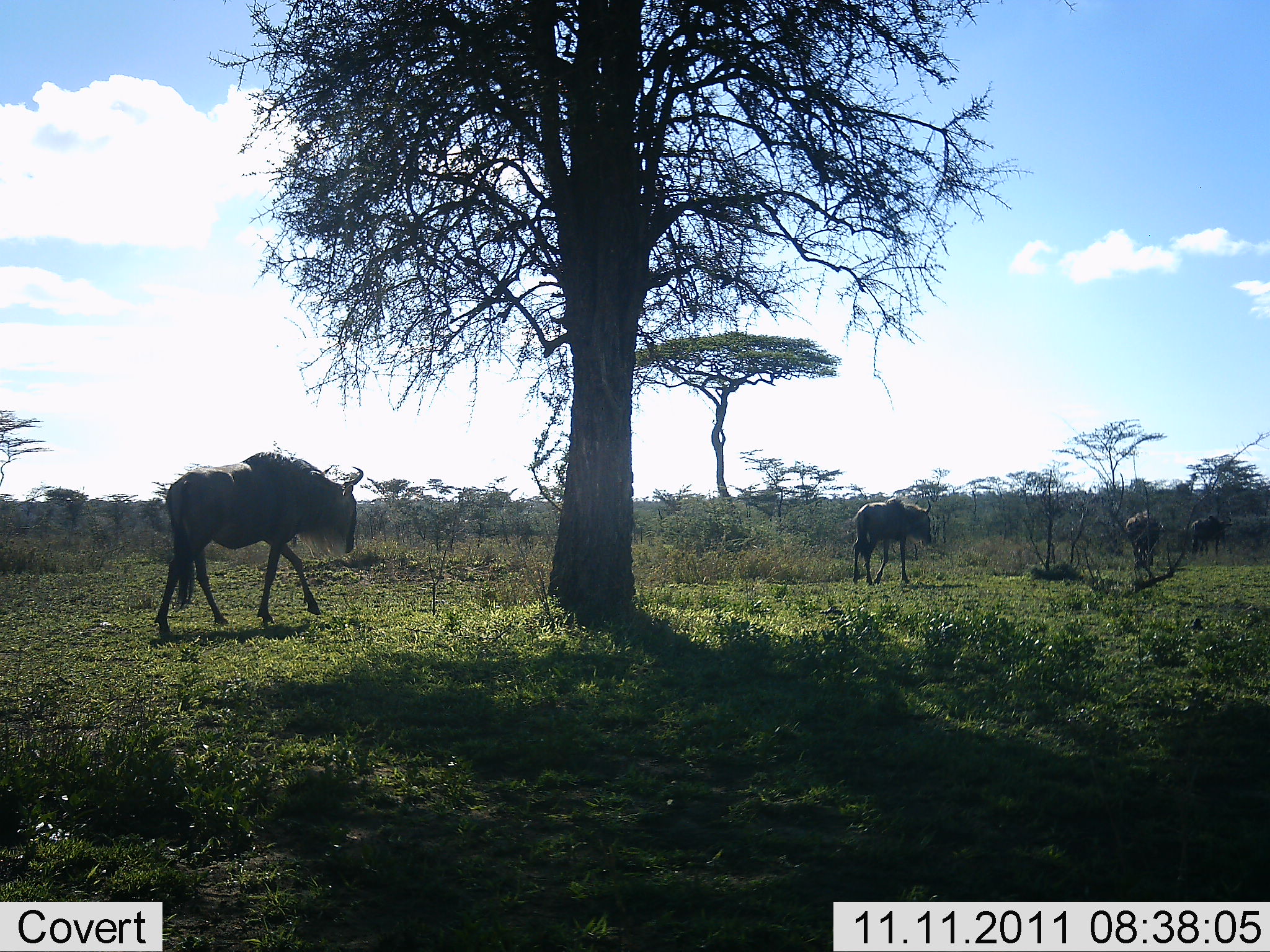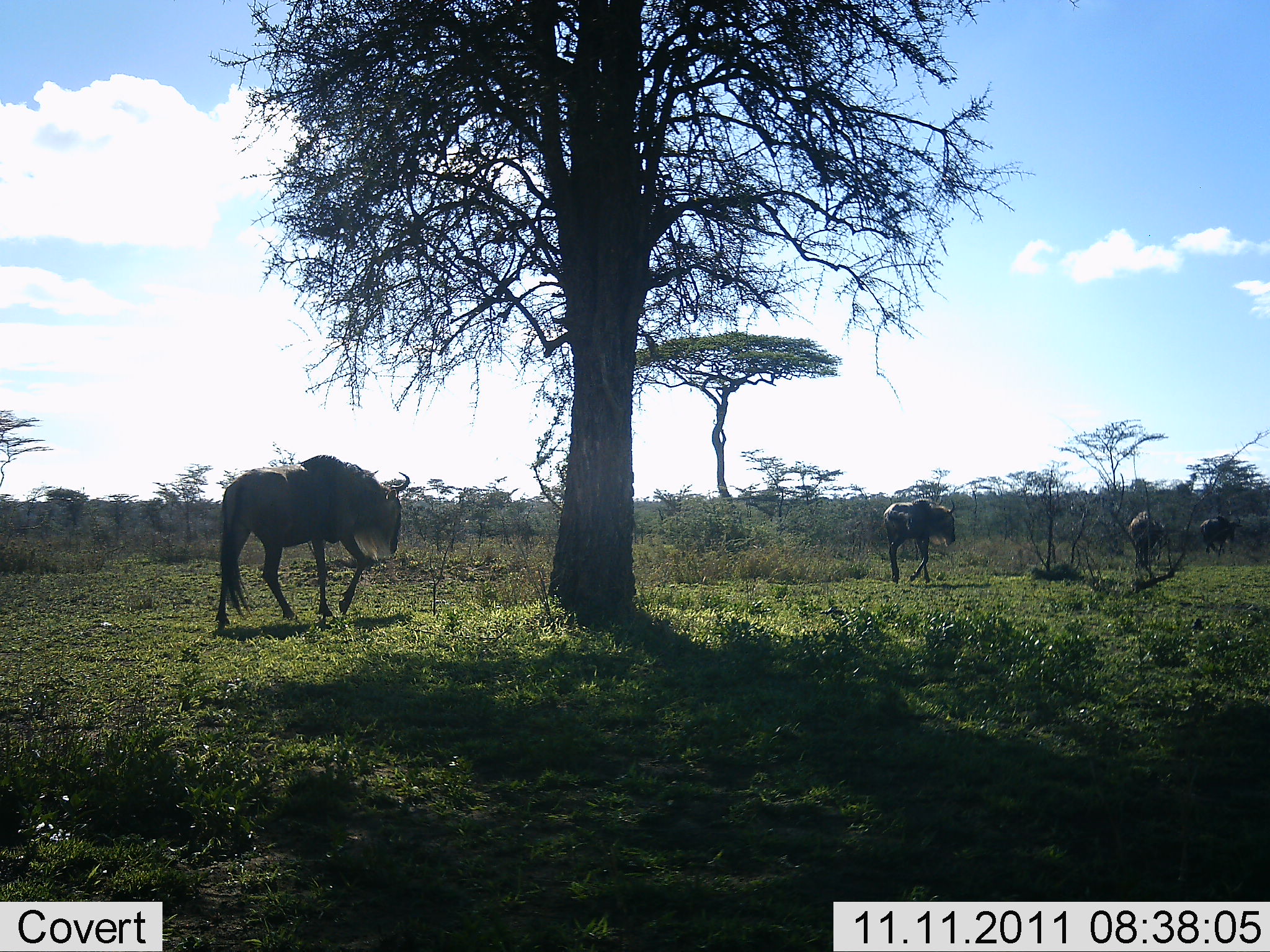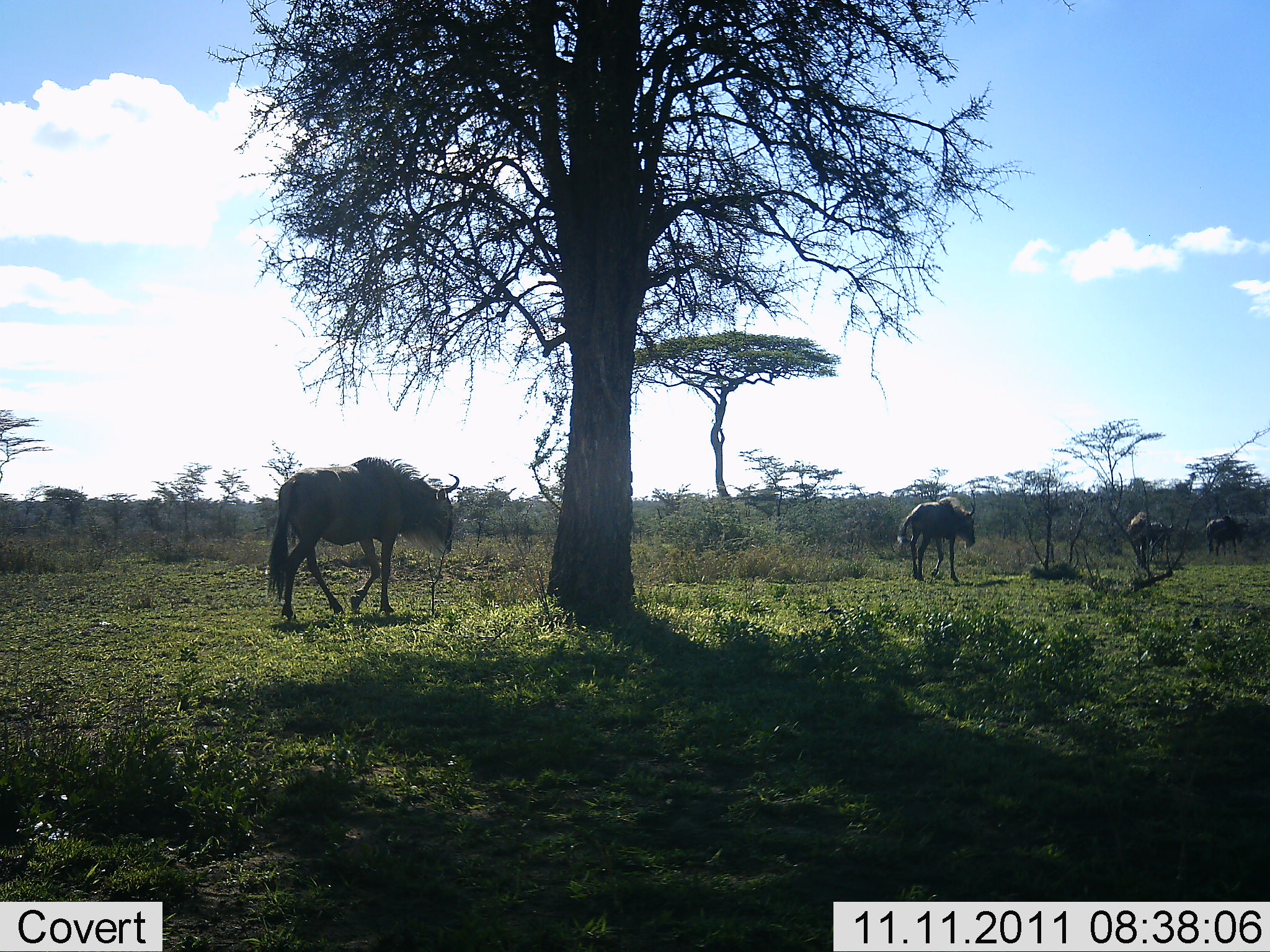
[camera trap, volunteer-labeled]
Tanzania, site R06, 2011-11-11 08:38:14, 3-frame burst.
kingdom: Animalia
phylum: Chordata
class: Mammalia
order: Artiodactyla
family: Bovidae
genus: Connochaetes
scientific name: Connochaetes taurinus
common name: blue wildebeest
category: wildebeest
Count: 4.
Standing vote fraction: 0%.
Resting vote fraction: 0%.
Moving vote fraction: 94%.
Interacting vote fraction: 6%.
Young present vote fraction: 6%.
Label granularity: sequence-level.